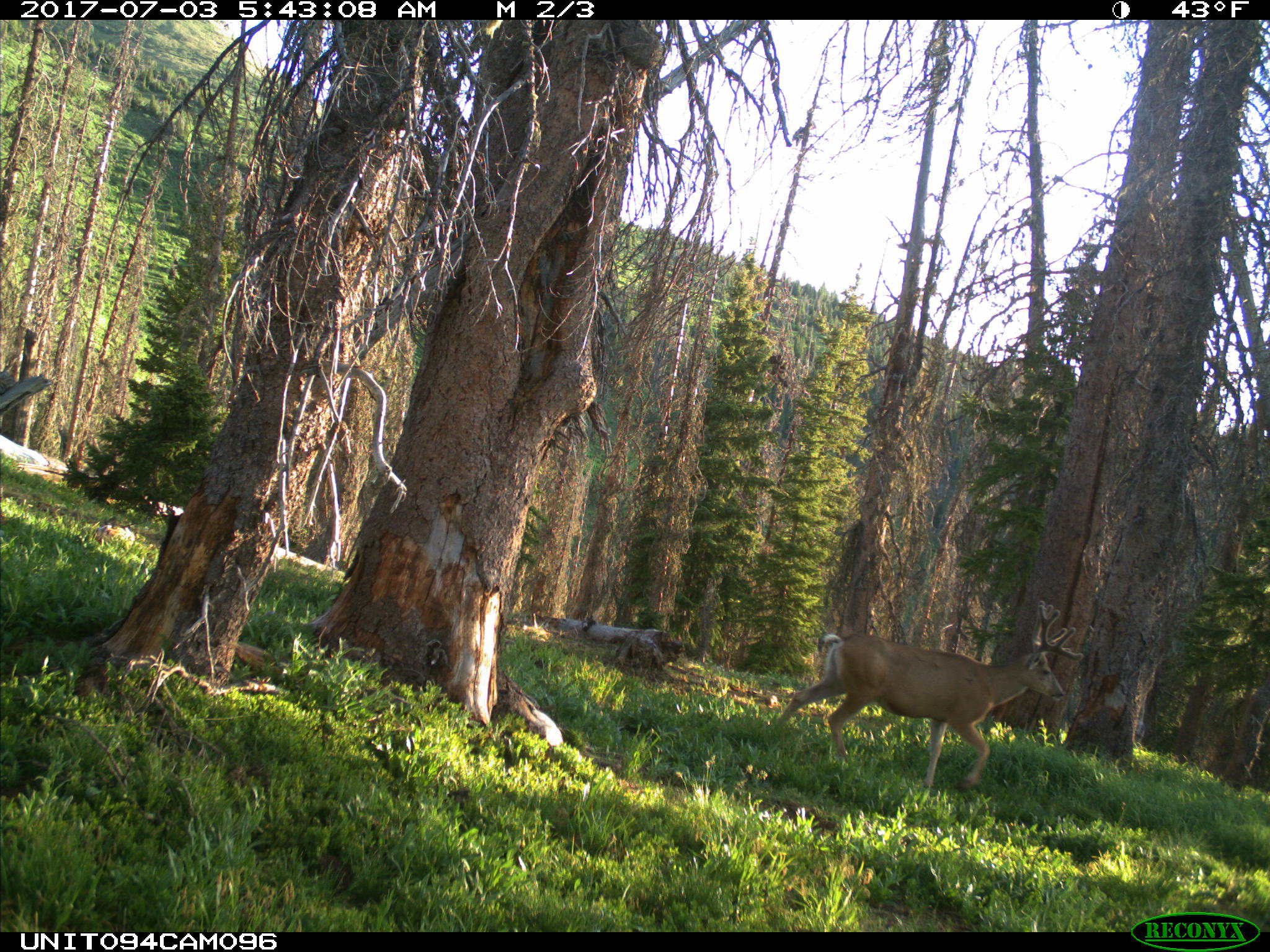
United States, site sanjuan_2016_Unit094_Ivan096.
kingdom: Animalia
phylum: Chordata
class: Mammalia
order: Artiodactyla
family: Cervidae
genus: Odocoileus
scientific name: Odocoileus hemionus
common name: mule deer